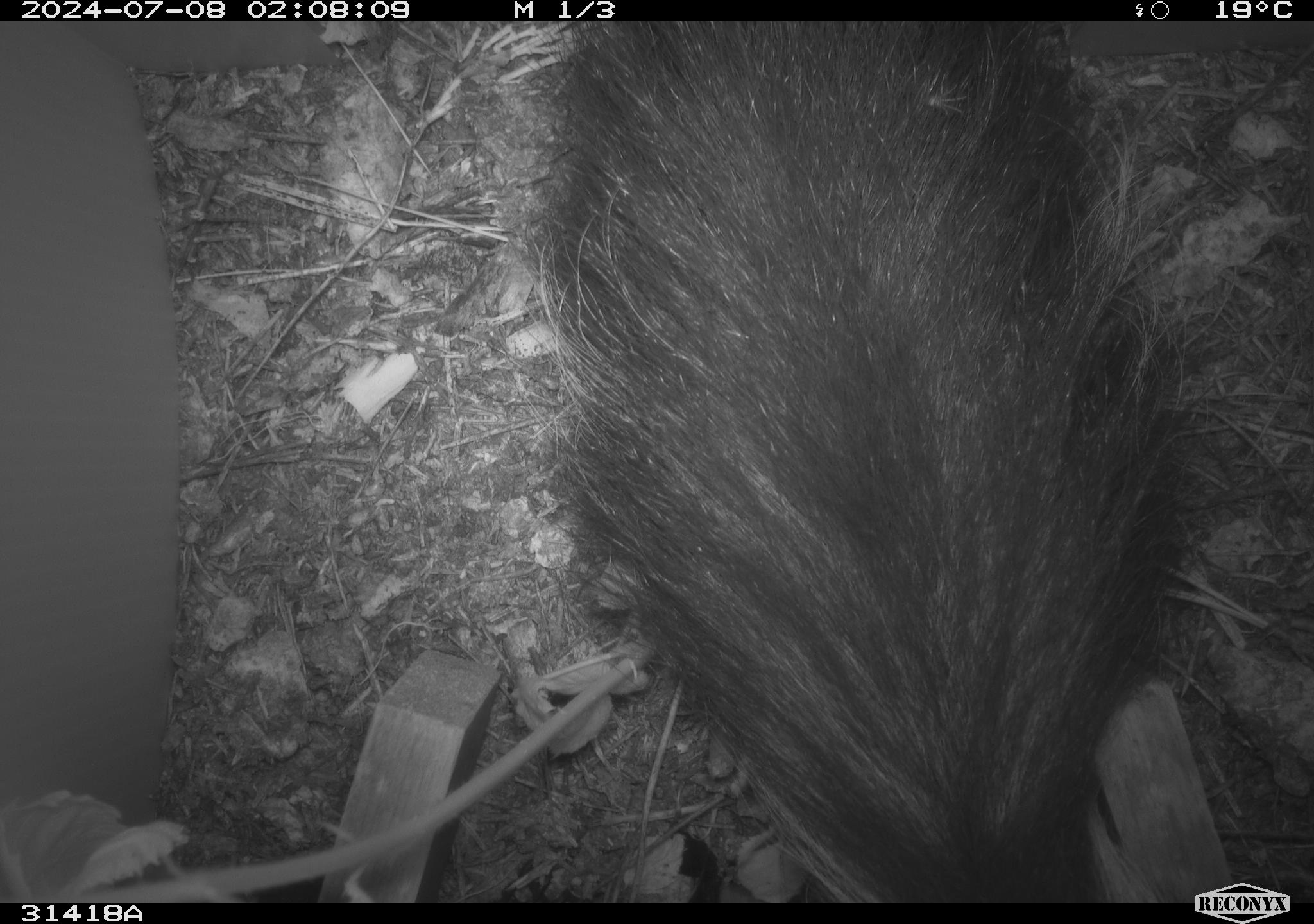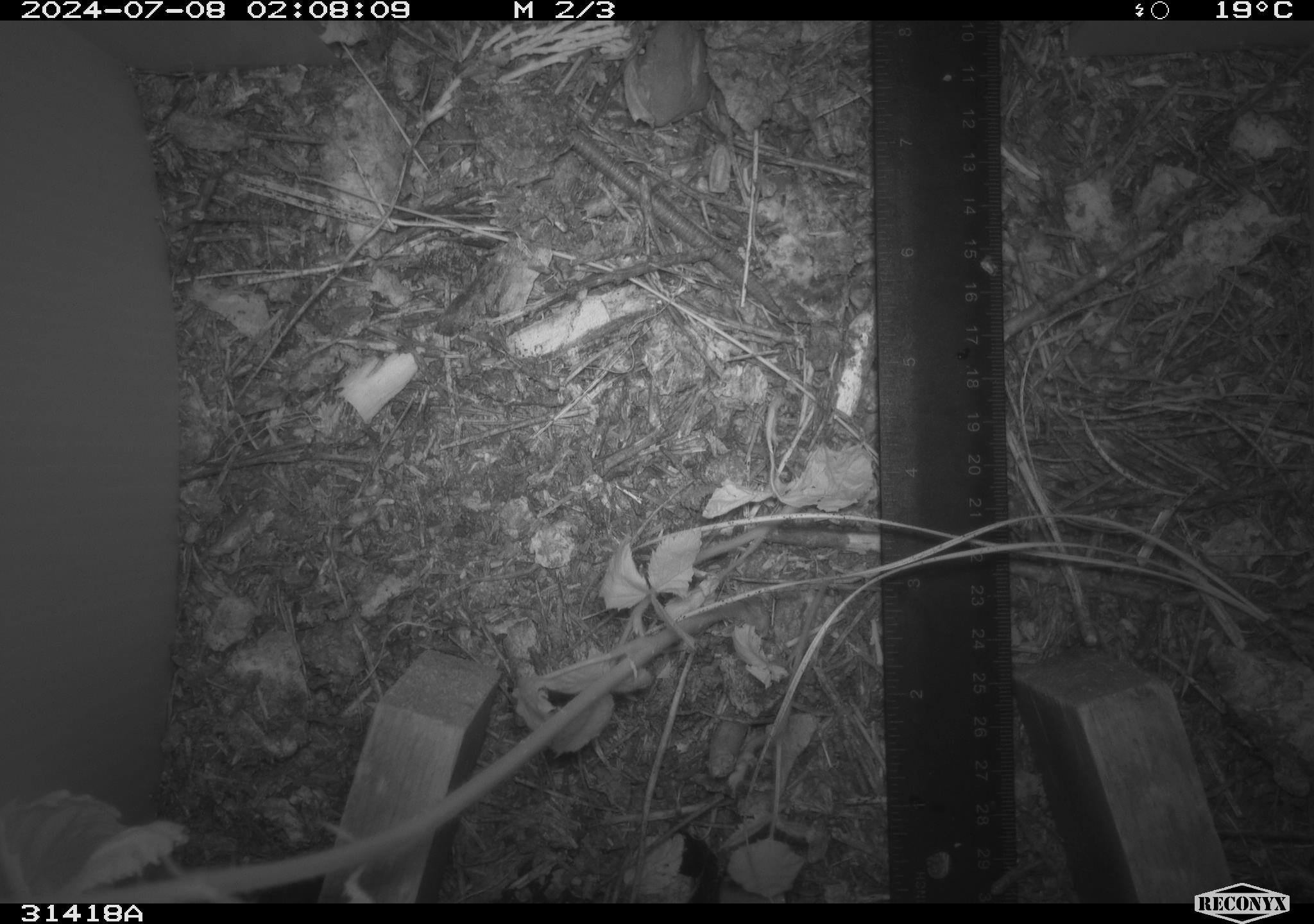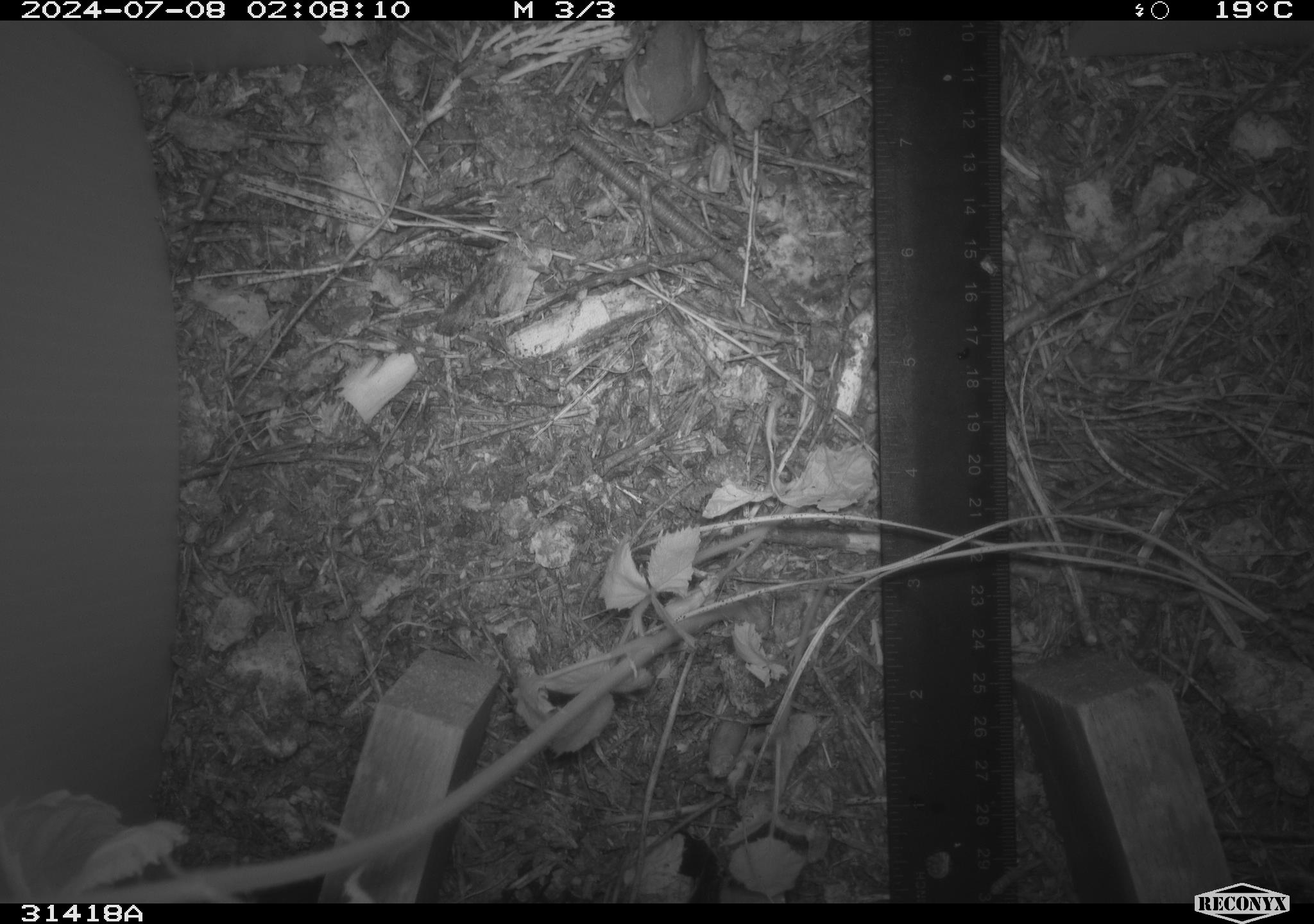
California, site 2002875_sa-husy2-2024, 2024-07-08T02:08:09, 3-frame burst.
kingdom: Animalia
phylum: Chordata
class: Mammalia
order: Carnivora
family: Mephitidae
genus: Mephitis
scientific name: Mephitis mephitis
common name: striped skunk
Striped skunk (Mephitis mephitis).